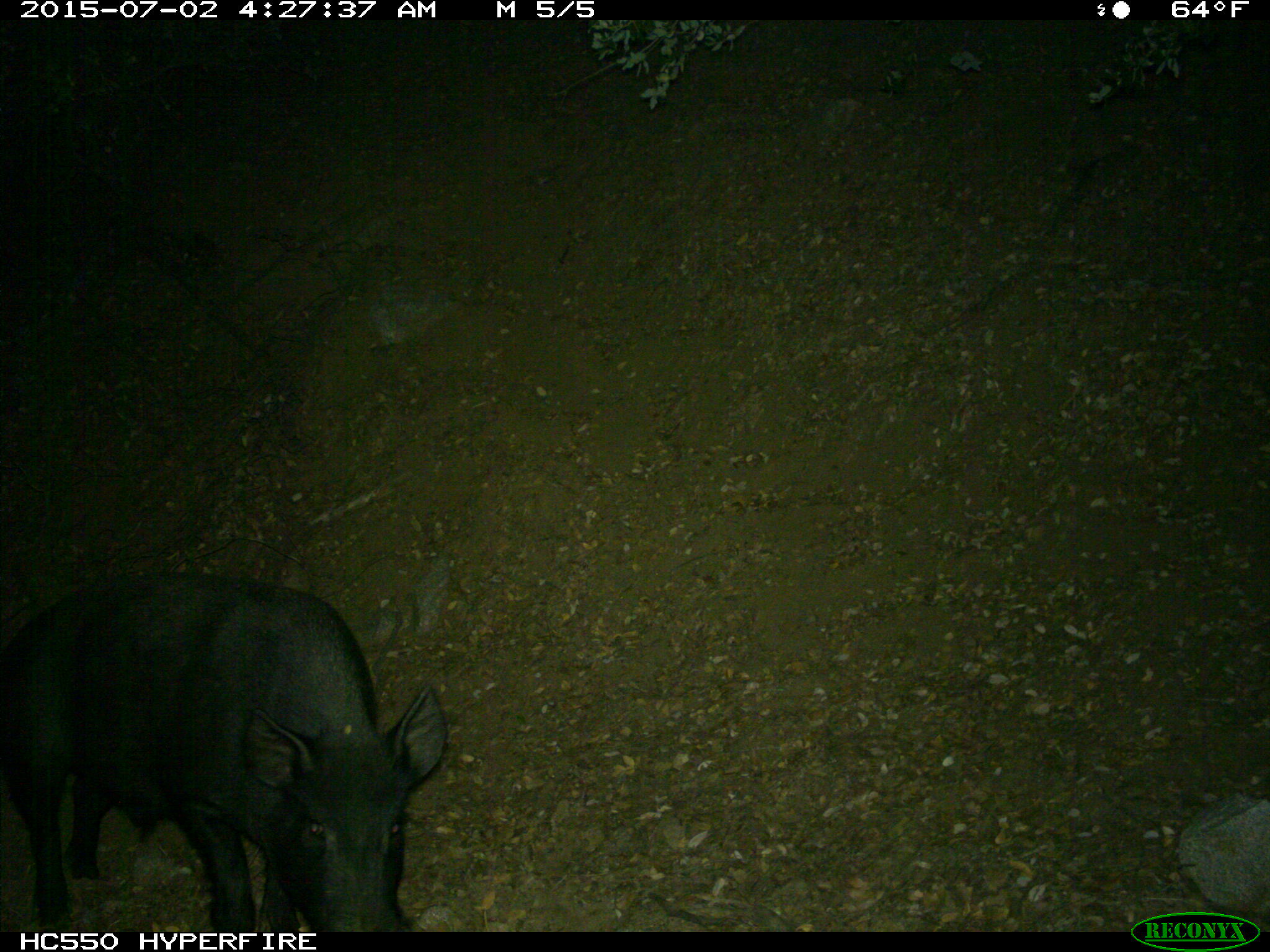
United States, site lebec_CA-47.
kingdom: Animalia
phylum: Chordata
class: Mammalia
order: Artiodactyla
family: Suidae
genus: Sus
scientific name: Sus scrofa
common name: wild boar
Sus scrofa (wild boar).